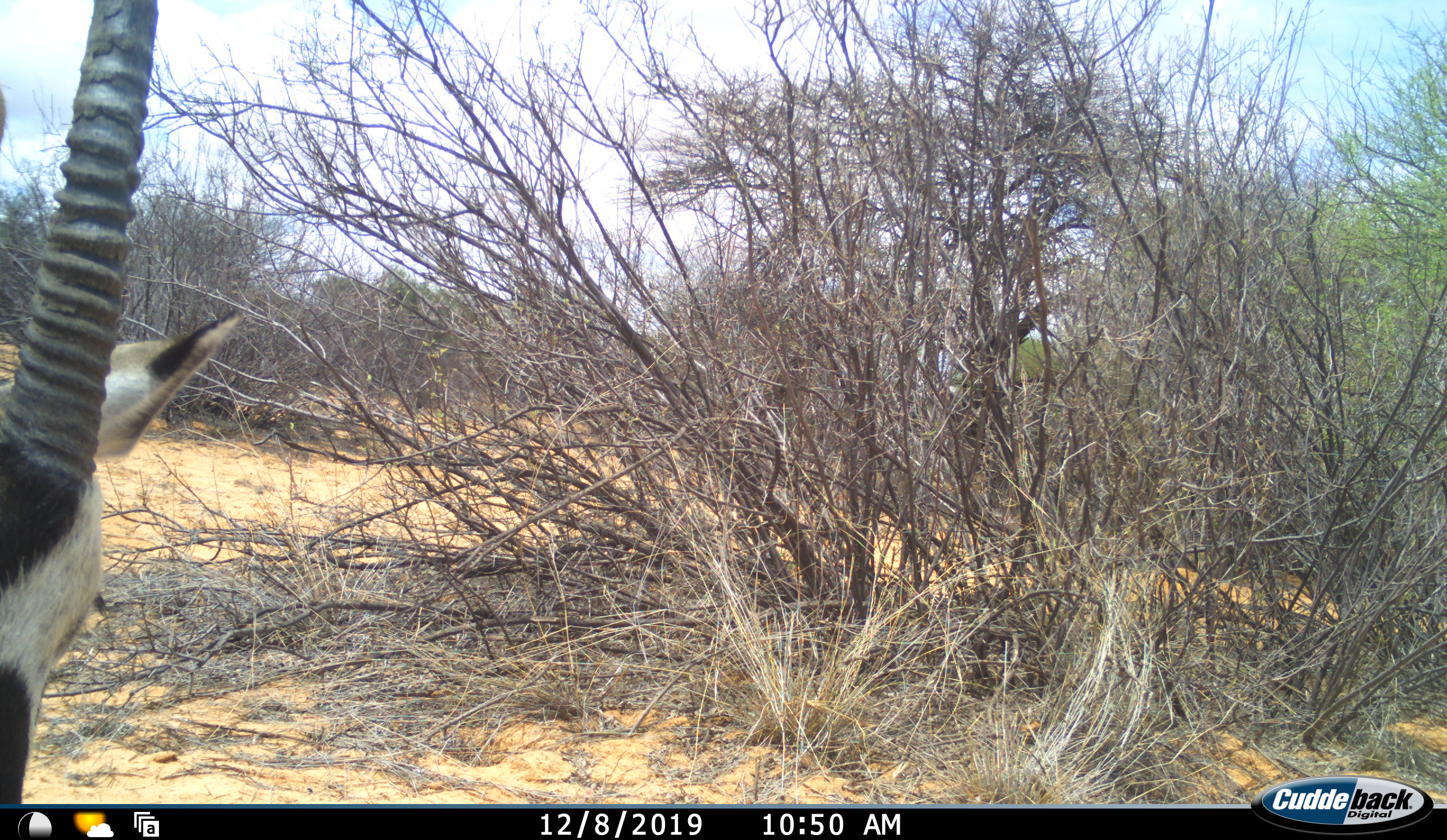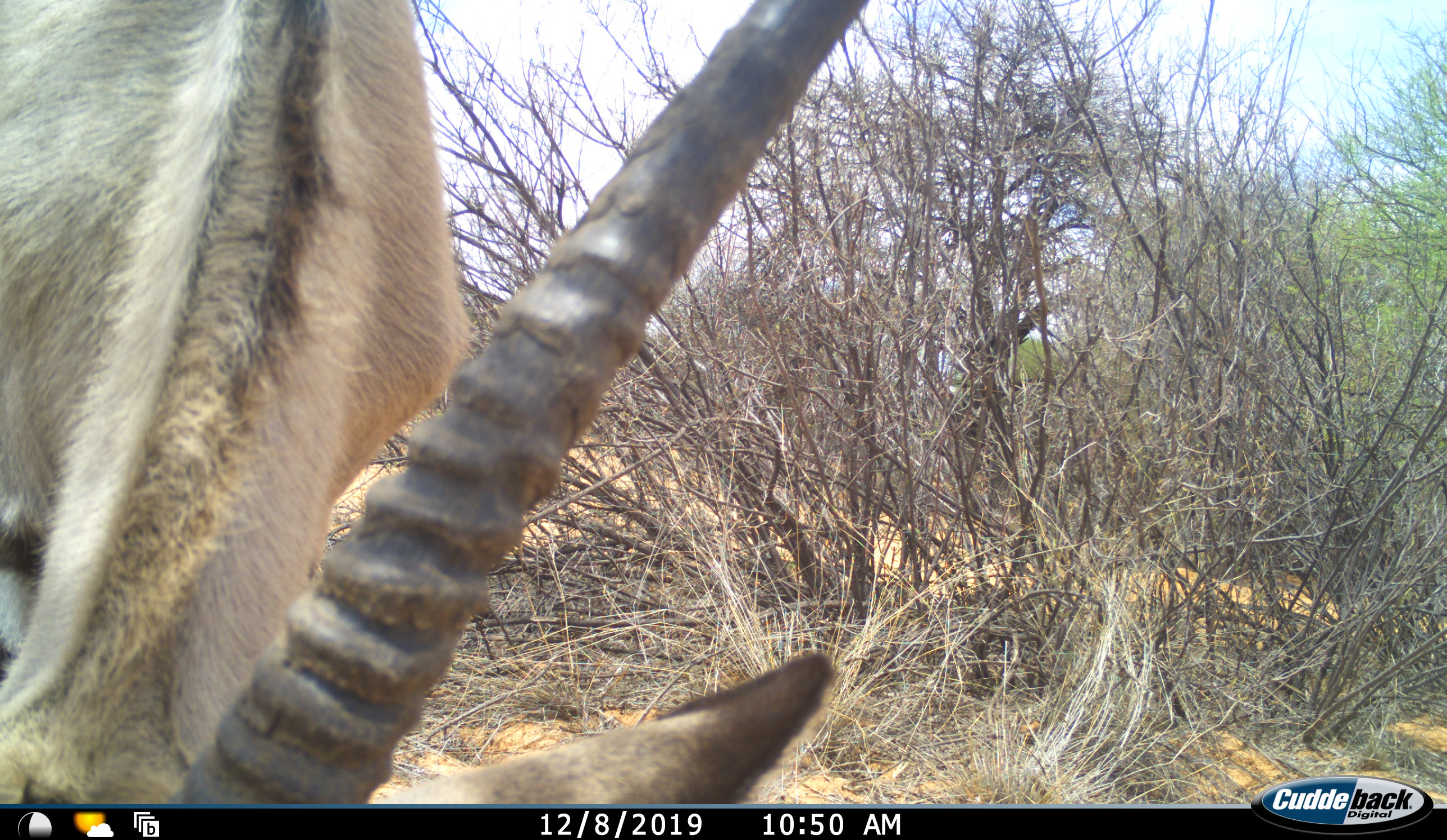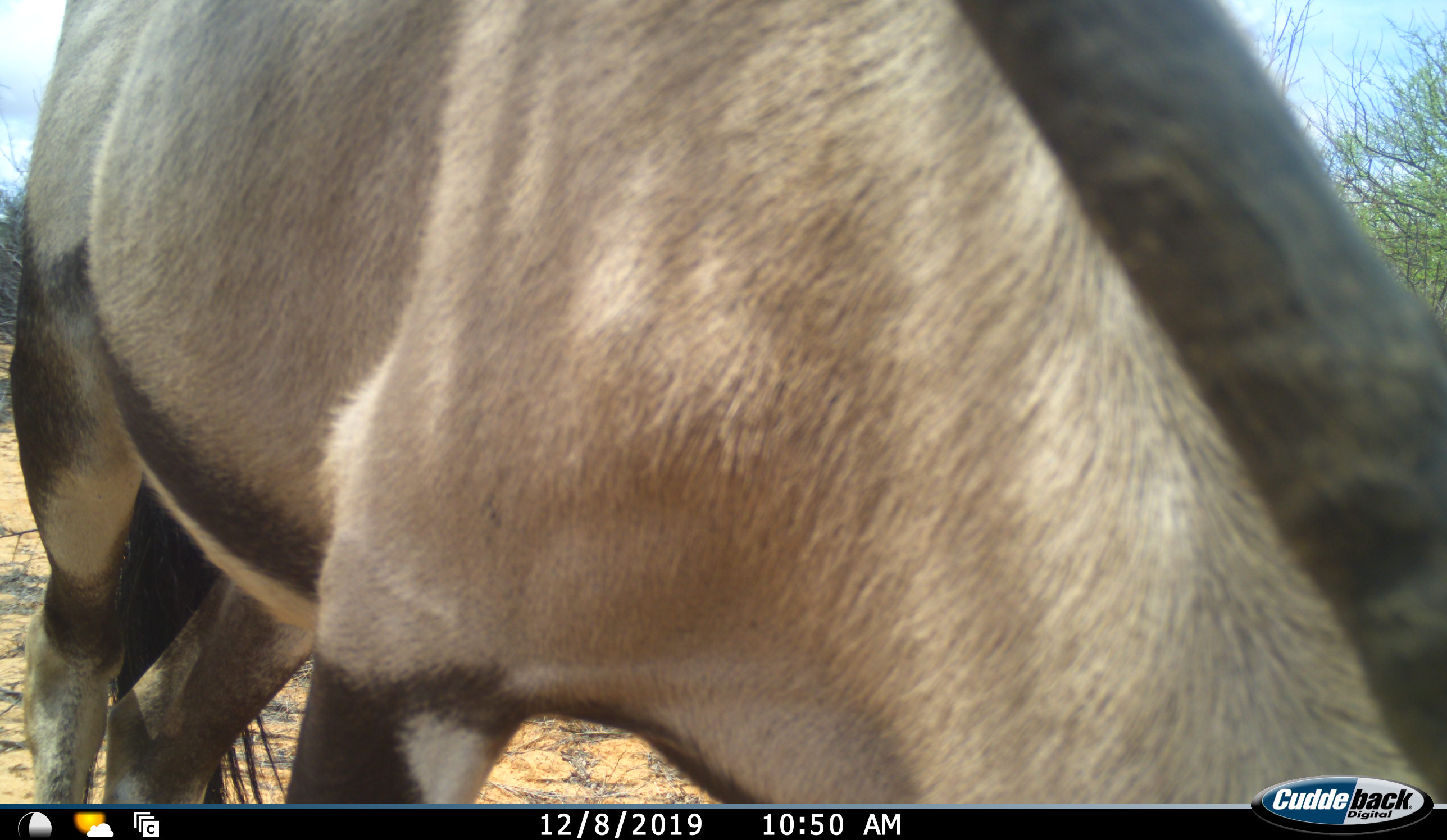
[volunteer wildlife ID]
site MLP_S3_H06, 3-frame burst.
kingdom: Animalia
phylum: Chordata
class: Mammalia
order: Artiodactyla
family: Bovidae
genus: Oryx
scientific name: Oryx gazella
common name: gemsbok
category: oryx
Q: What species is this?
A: Oryx (gemsbok) (Oryx gazella).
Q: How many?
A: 1.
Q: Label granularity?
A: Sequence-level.